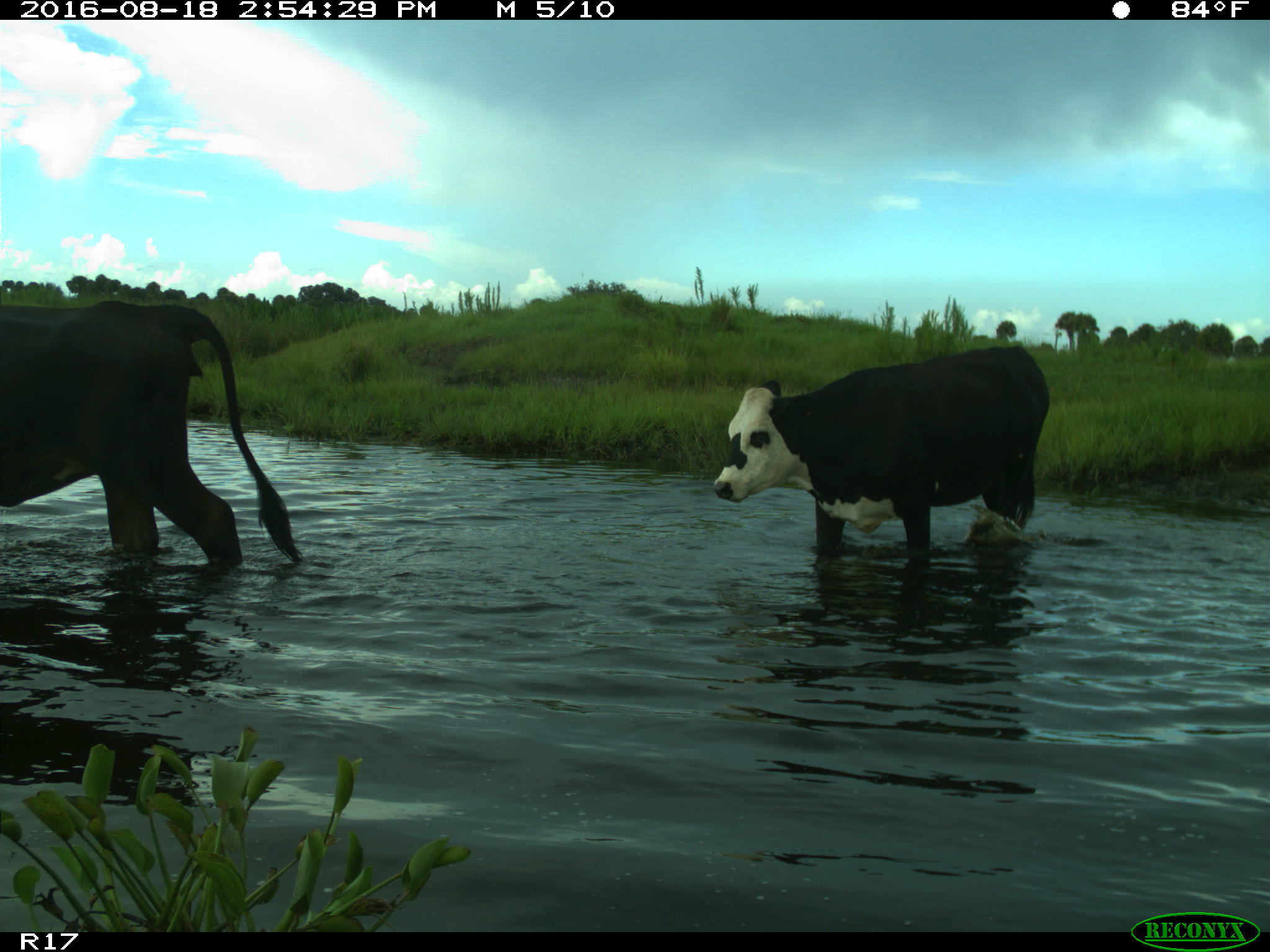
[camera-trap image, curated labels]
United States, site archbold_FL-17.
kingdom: Animalia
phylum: Chordata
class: Mammalia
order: Artiodactyla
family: Bovidae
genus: Bos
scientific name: Bos taurus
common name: domestic cow